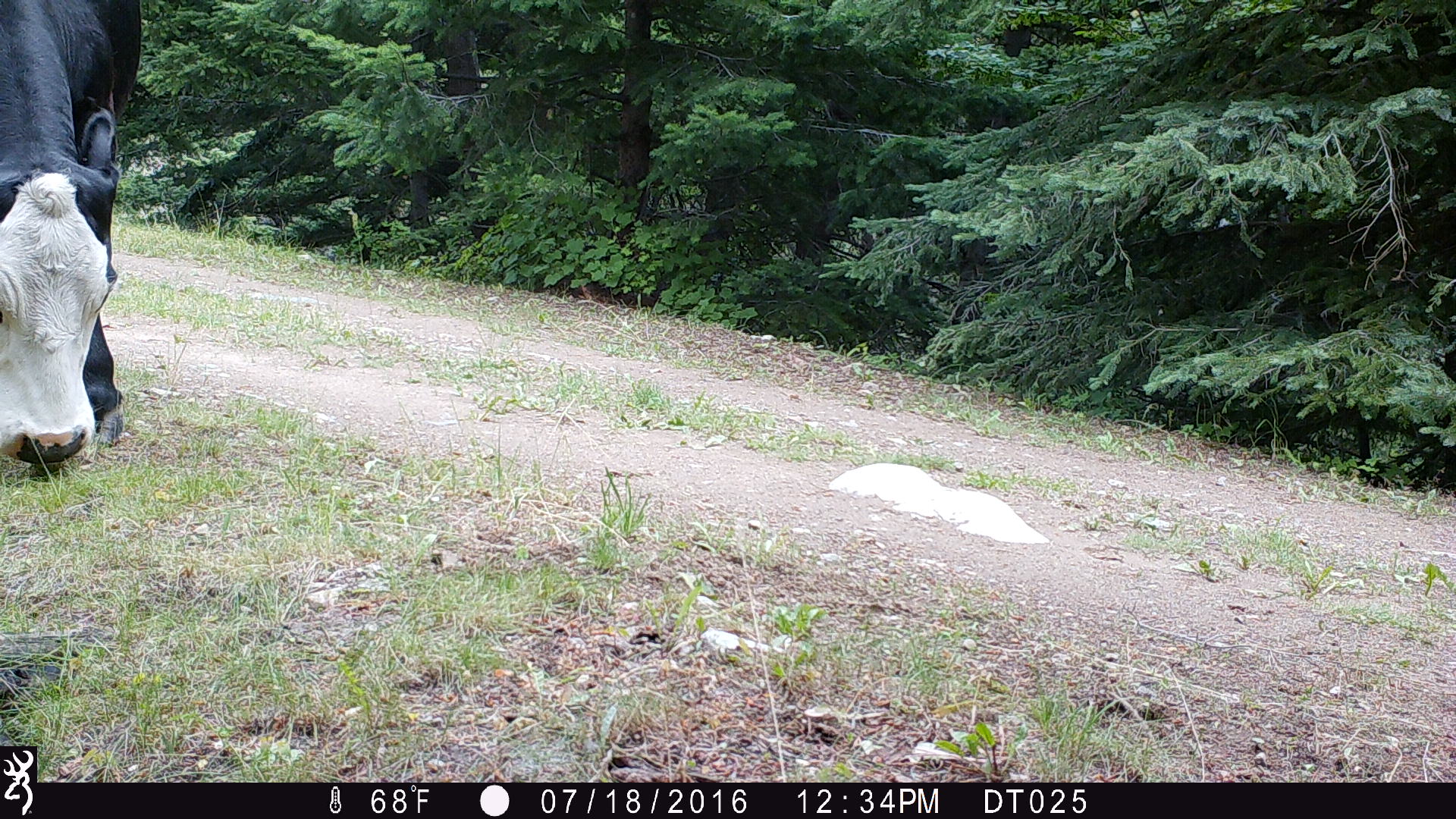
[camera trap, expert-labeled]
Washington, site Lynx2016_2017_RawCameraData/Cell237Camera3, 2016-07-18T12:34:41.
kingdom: Animalia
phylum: Chordata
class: Mammalia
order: Artiodactyla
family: Bovidae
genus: Bos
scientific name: Bos taurus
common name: domestic cattle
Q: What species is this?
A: Domestic cattle (Bos taurus).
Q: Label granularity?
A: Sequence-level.